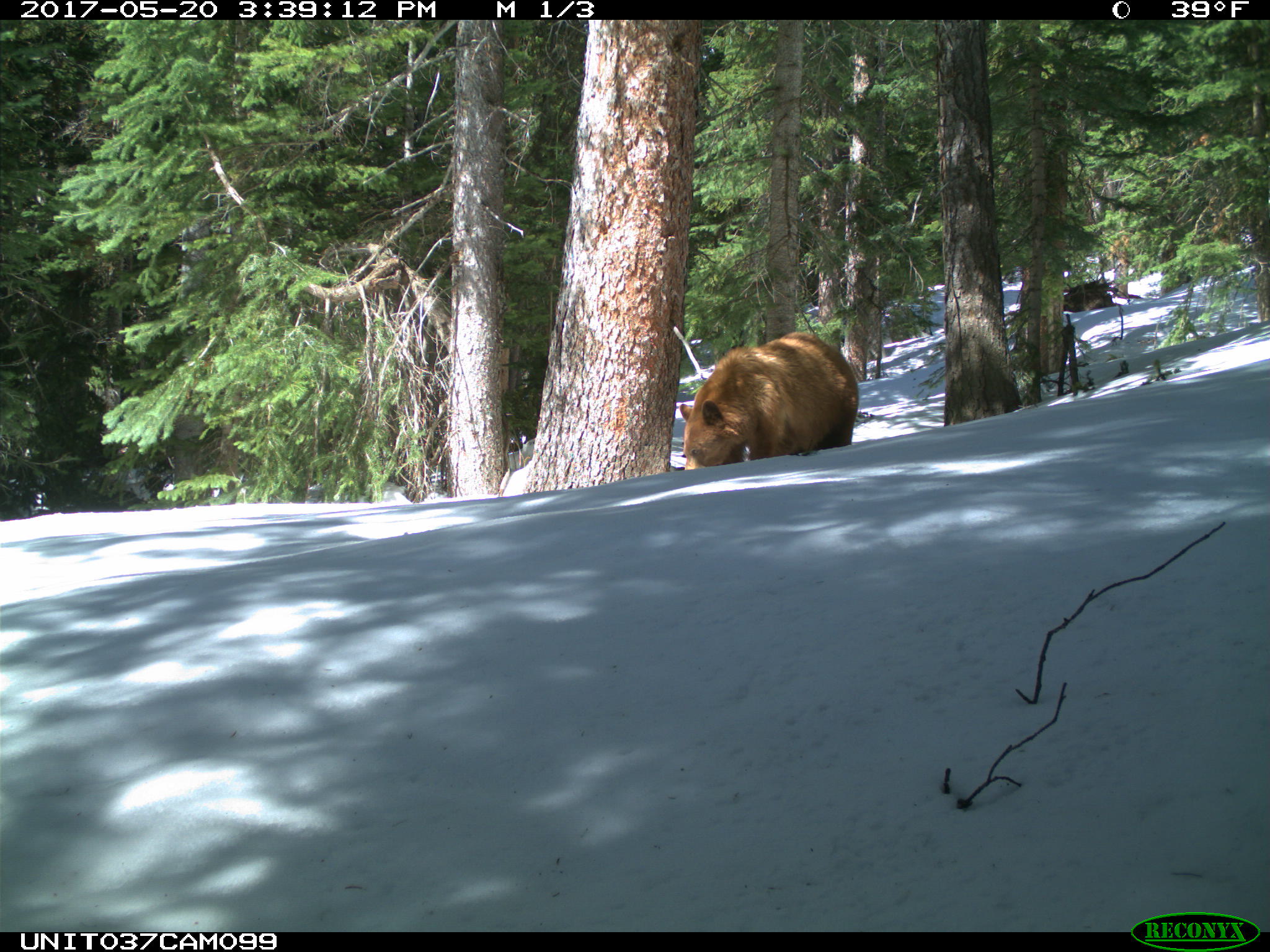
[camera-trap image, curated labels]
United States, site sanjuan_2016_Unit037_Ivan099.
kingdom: Animalia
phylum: Chordata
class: Mammalia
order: Carnivora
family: Ursidae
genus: Ursus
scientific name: Ursus americanus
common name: american black bear